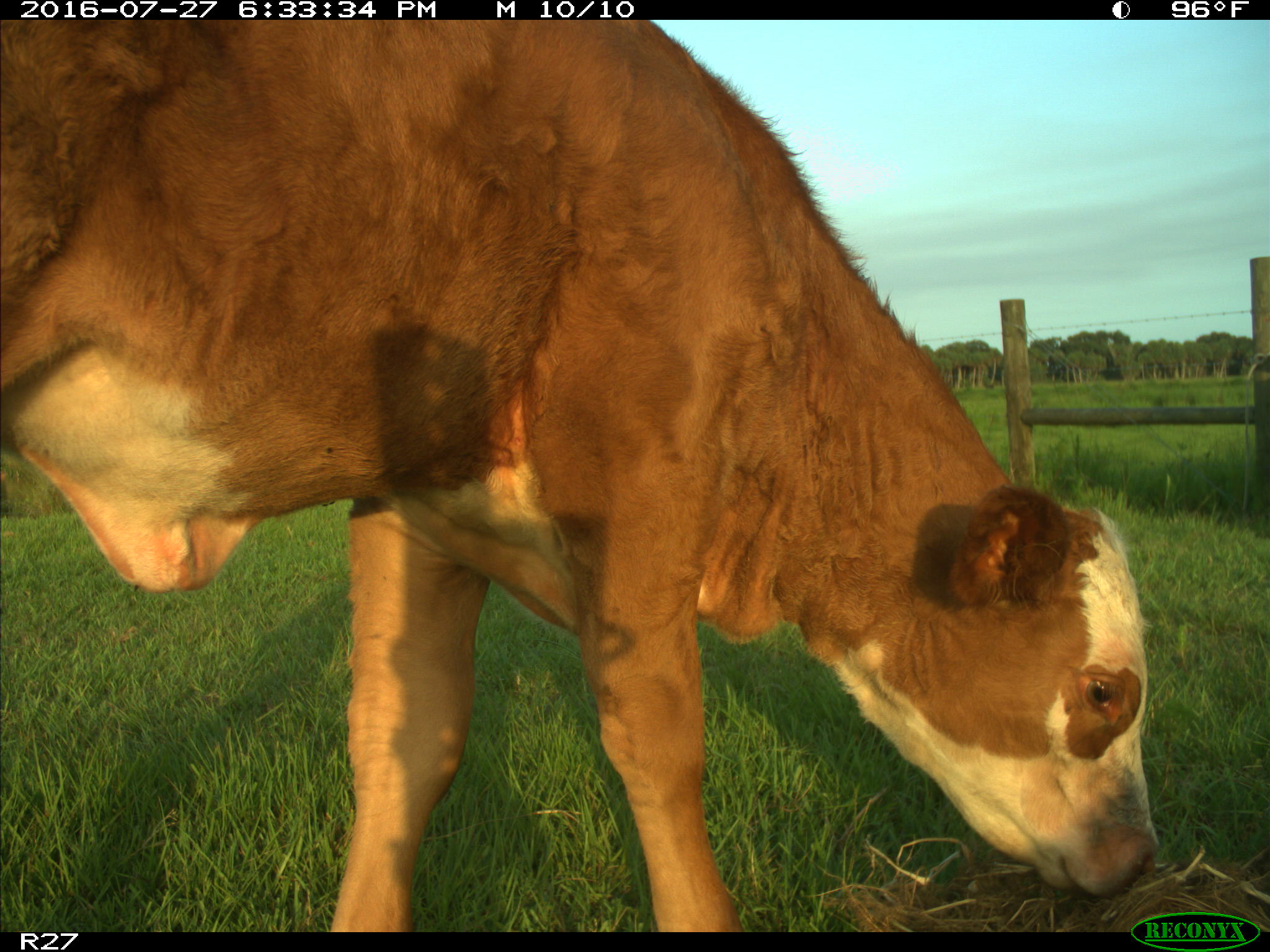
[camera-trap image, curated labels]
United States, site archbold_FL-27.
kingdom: Animalia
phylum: Chordata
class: Mammalia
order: Artiodactyla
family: Bovidae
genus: Bos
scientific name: Bos taurus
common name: domestic cow